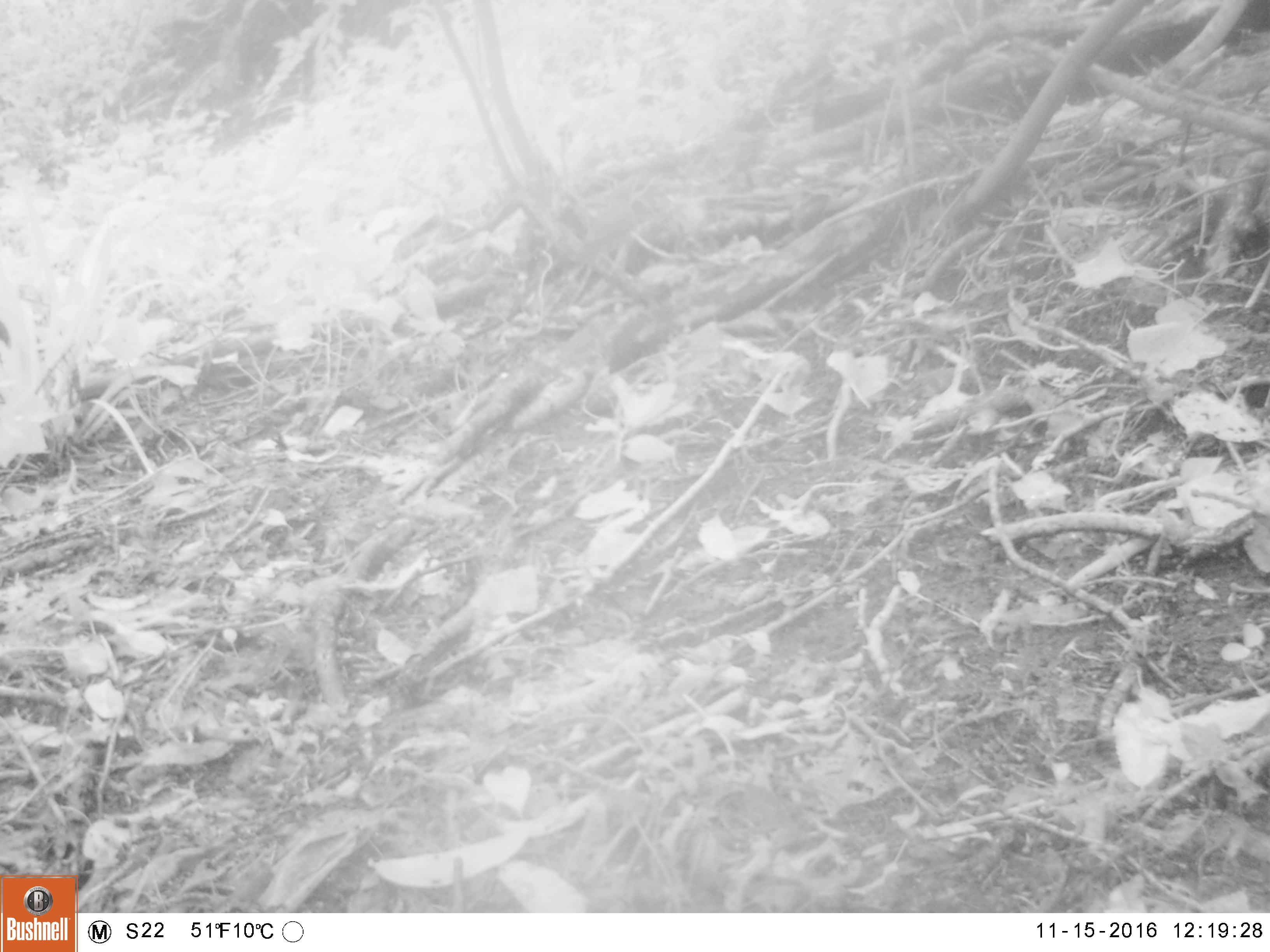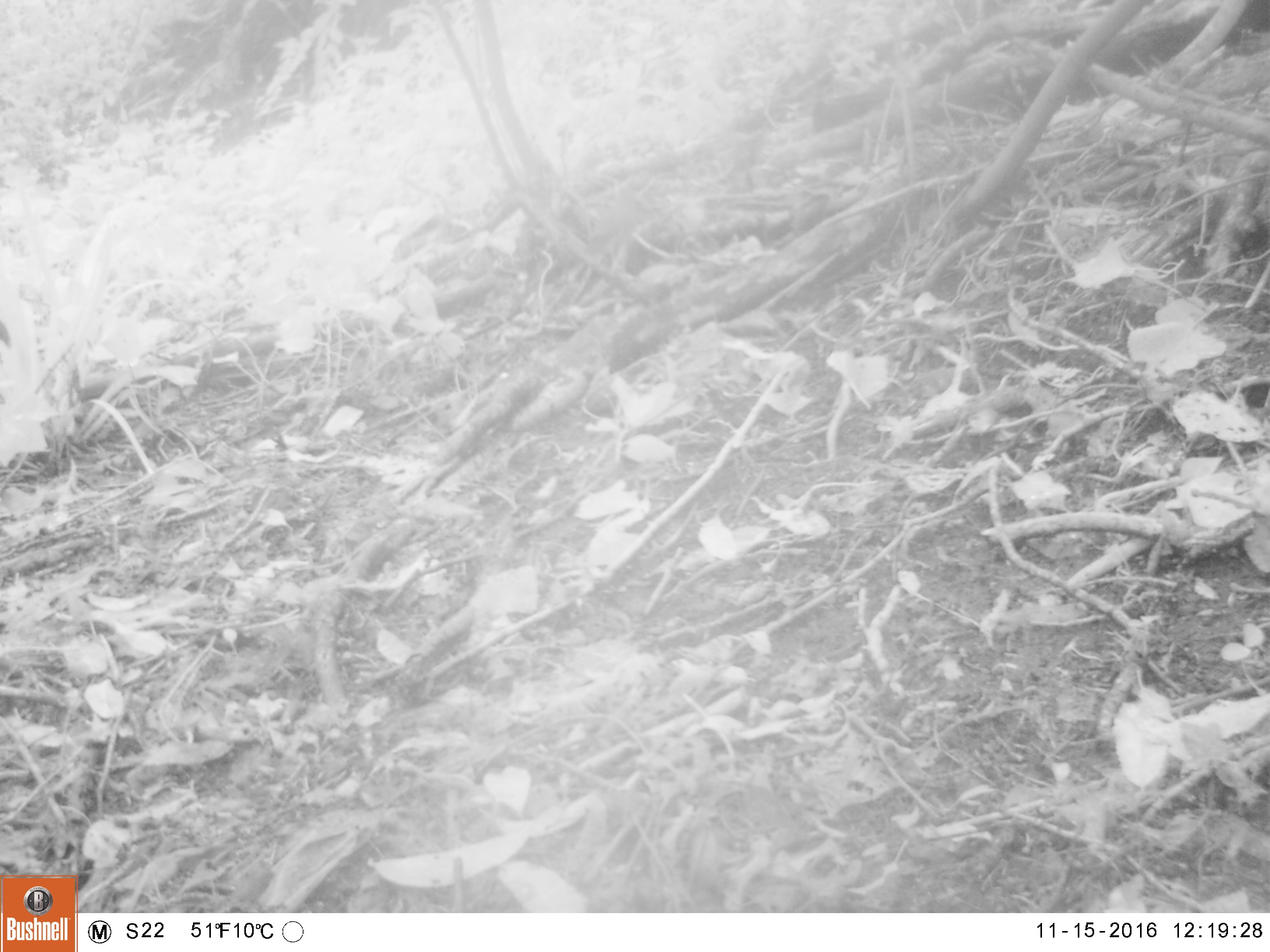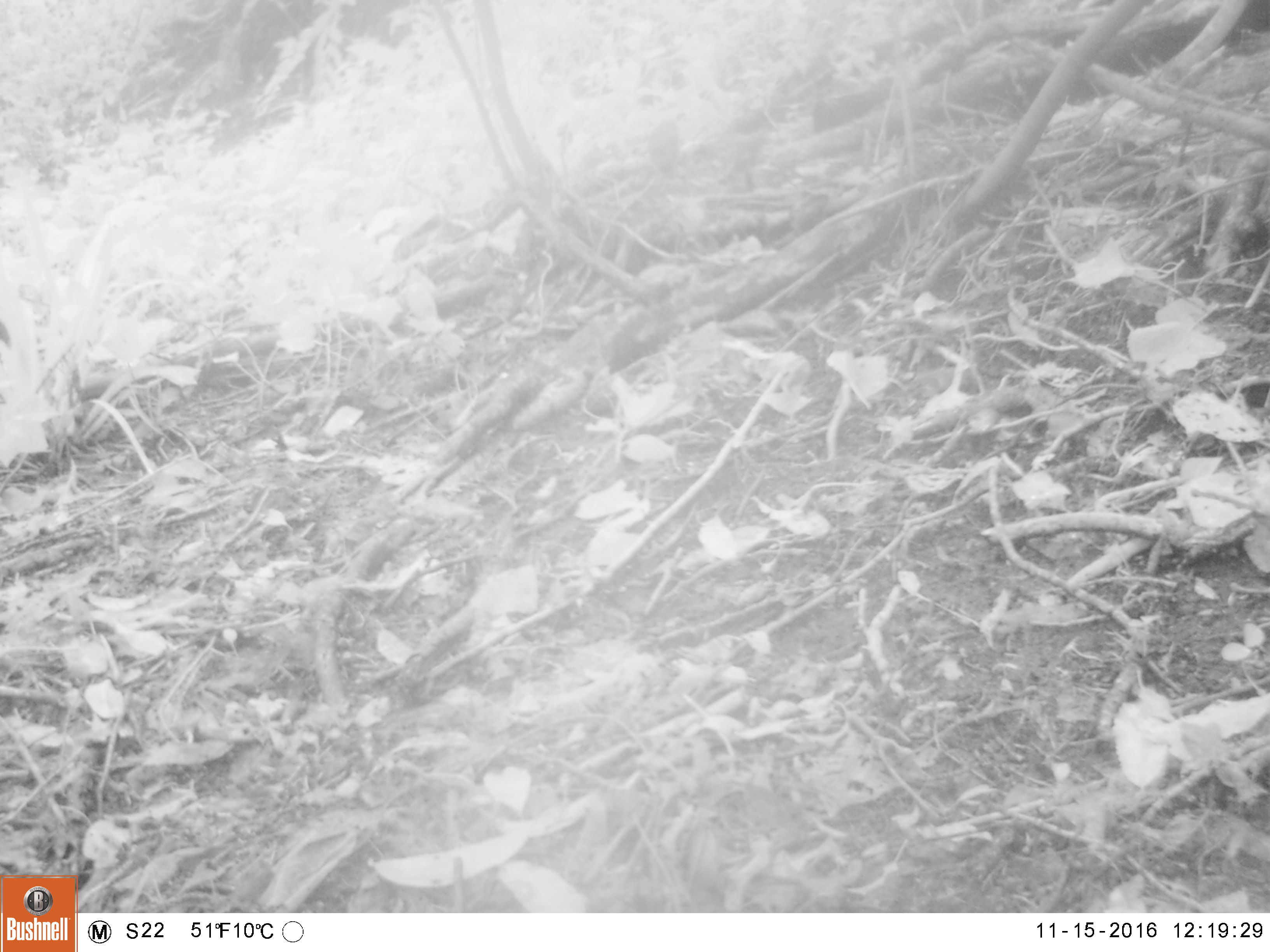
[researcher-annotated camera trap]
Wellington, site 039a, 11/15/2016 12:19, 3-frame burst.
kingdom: Animalia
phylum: Chordata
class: Aves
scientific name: Aves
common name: bird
Bird (Aves).